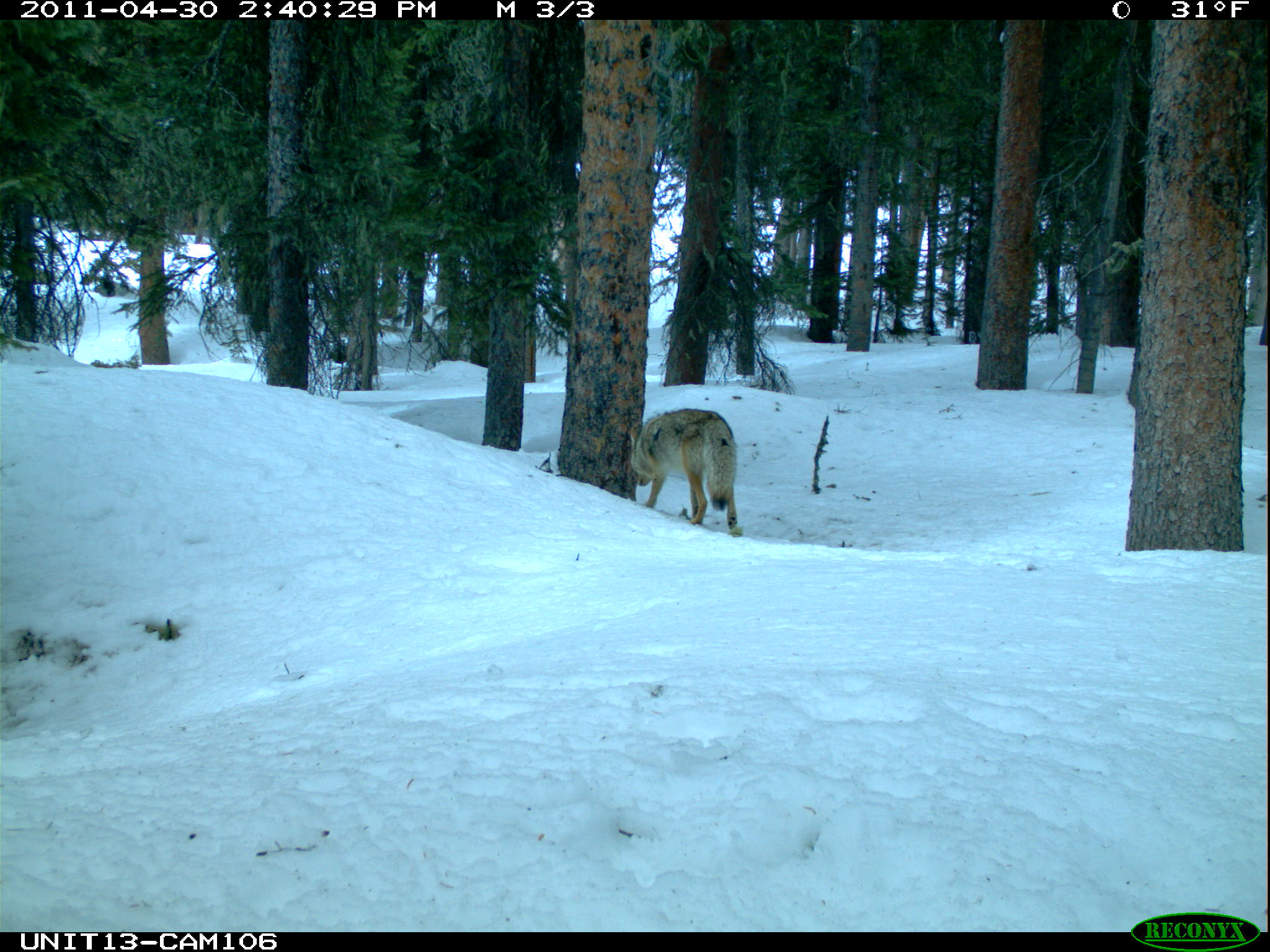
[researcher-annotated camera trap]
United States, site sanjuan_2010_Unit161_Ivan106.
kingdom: Animalia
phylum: Chordata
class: Mammalia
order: Carnivora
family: Canidae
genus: Canis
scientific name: Canis latrans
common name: coyote